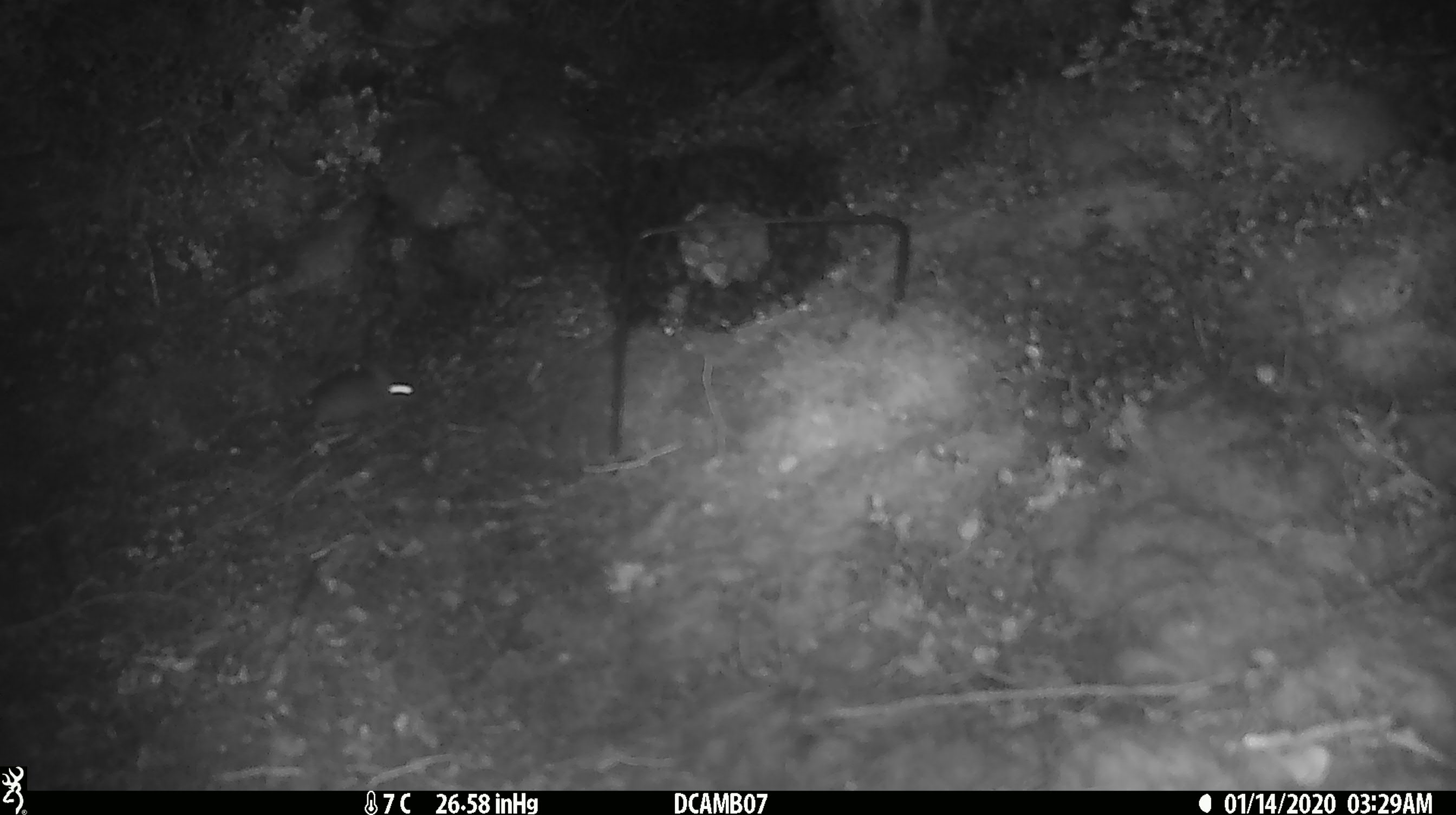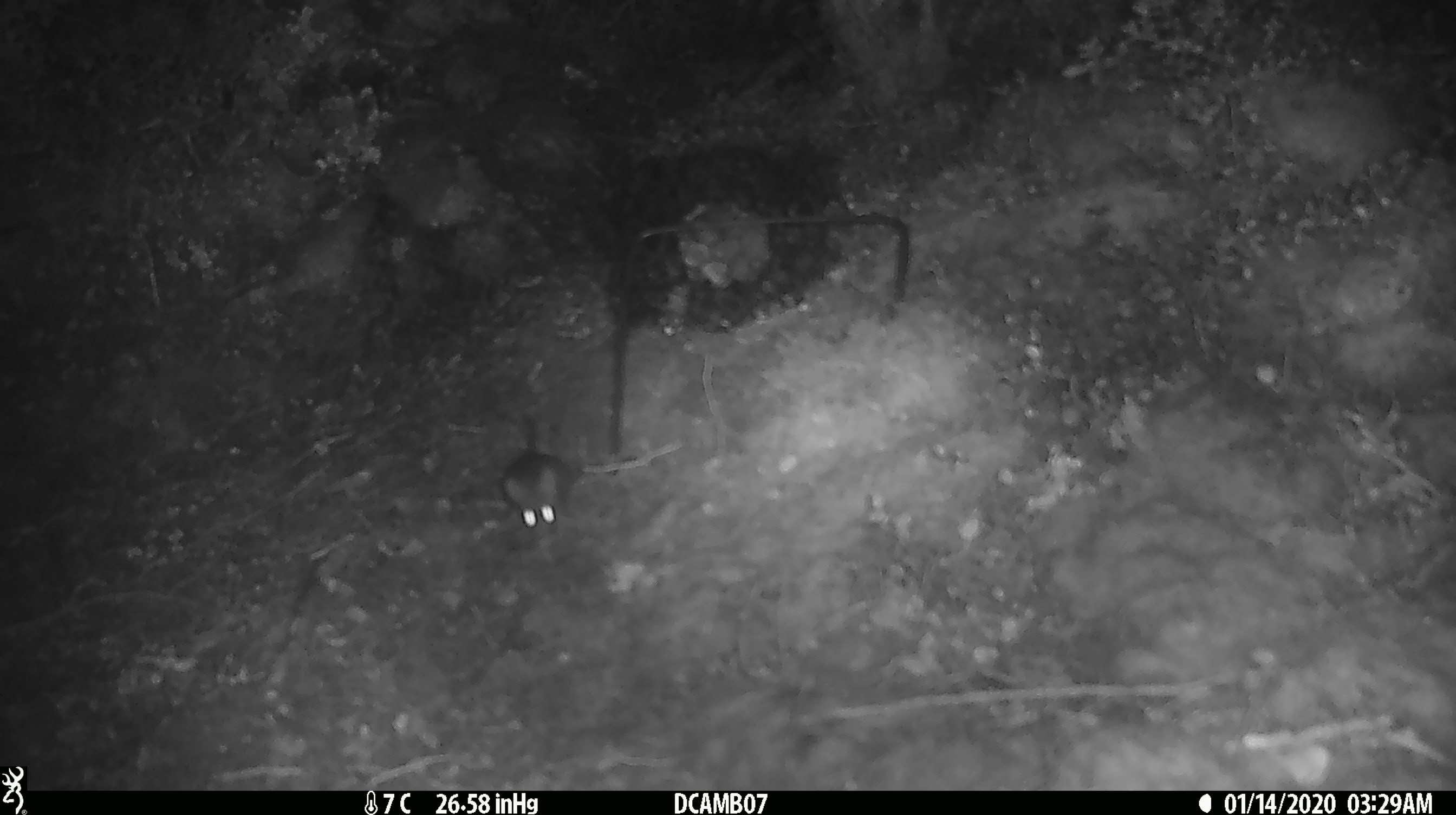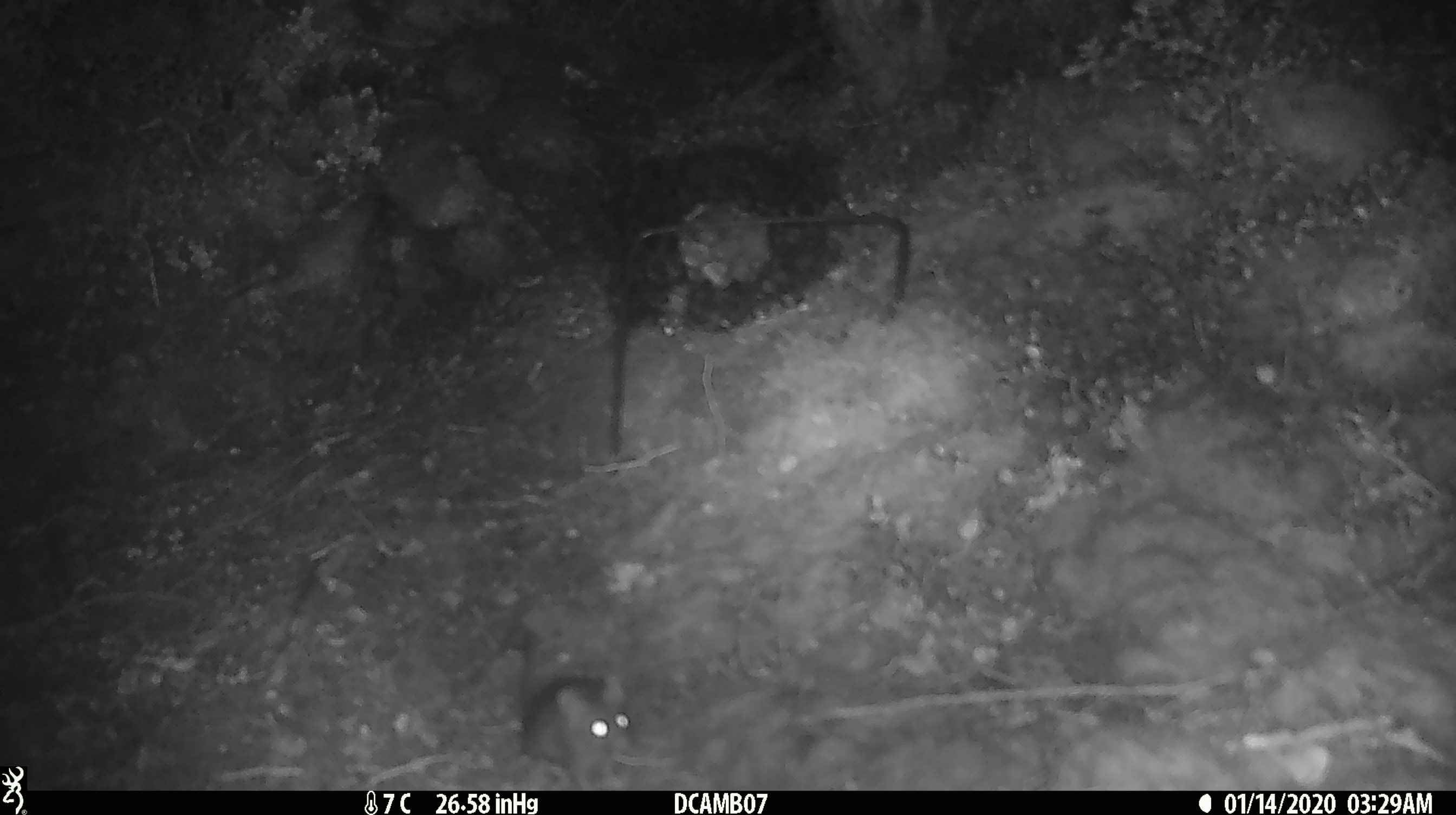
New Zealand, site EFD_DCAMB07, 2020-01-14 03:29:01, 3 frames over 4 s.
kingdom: Animalia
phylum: Chordata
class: Mammalia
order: Rodentia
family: Muridae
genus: Mus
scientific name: Mus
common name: mouse